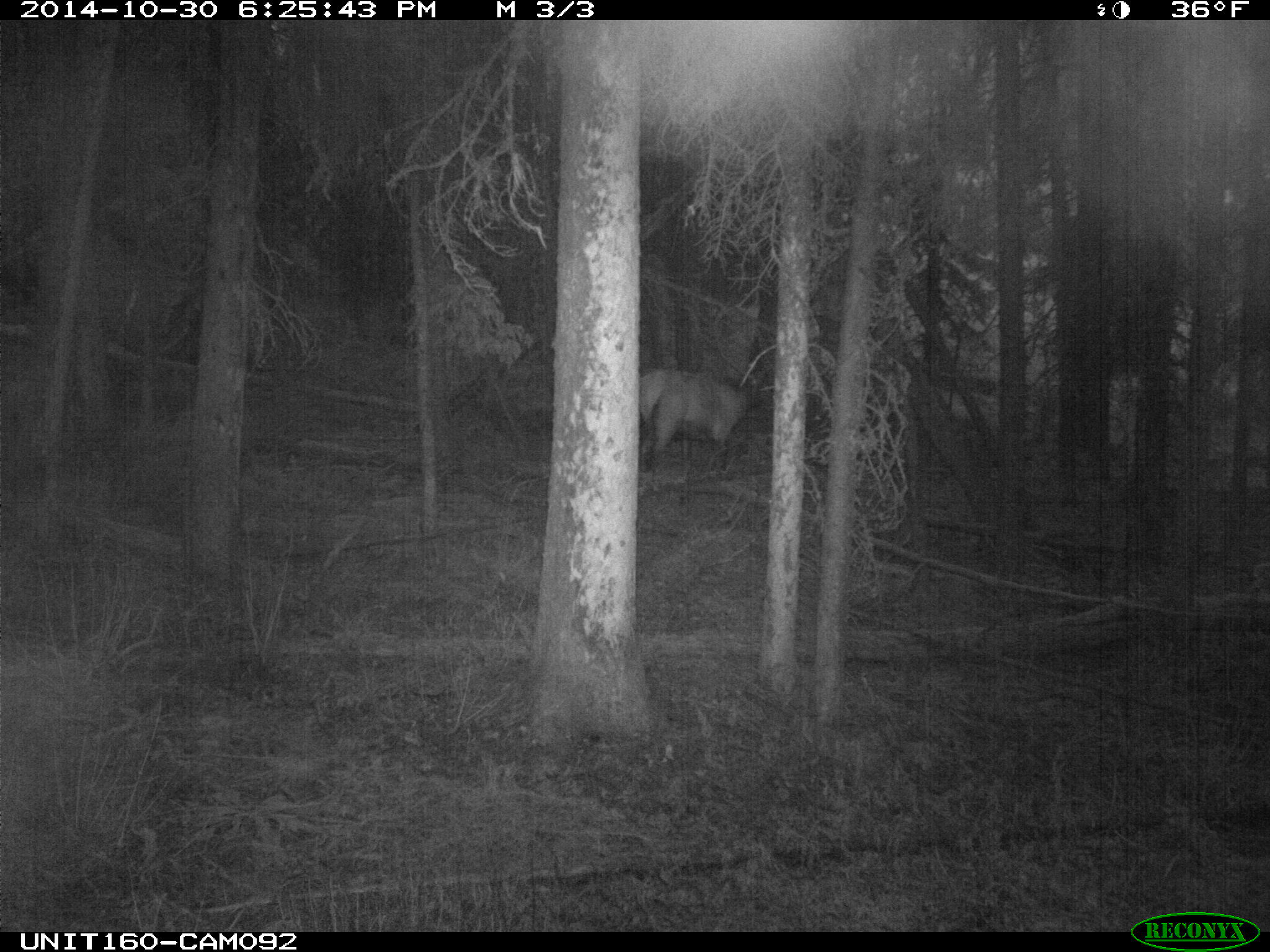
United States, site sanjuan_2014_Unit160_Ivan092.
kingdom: Animalia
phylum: Chordata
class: Mammalia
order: Artiodactyla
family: Cervidae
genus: Cervus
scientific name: Cervus elaphus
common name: red deer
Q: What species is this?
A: Cervus elaphus (red deer).